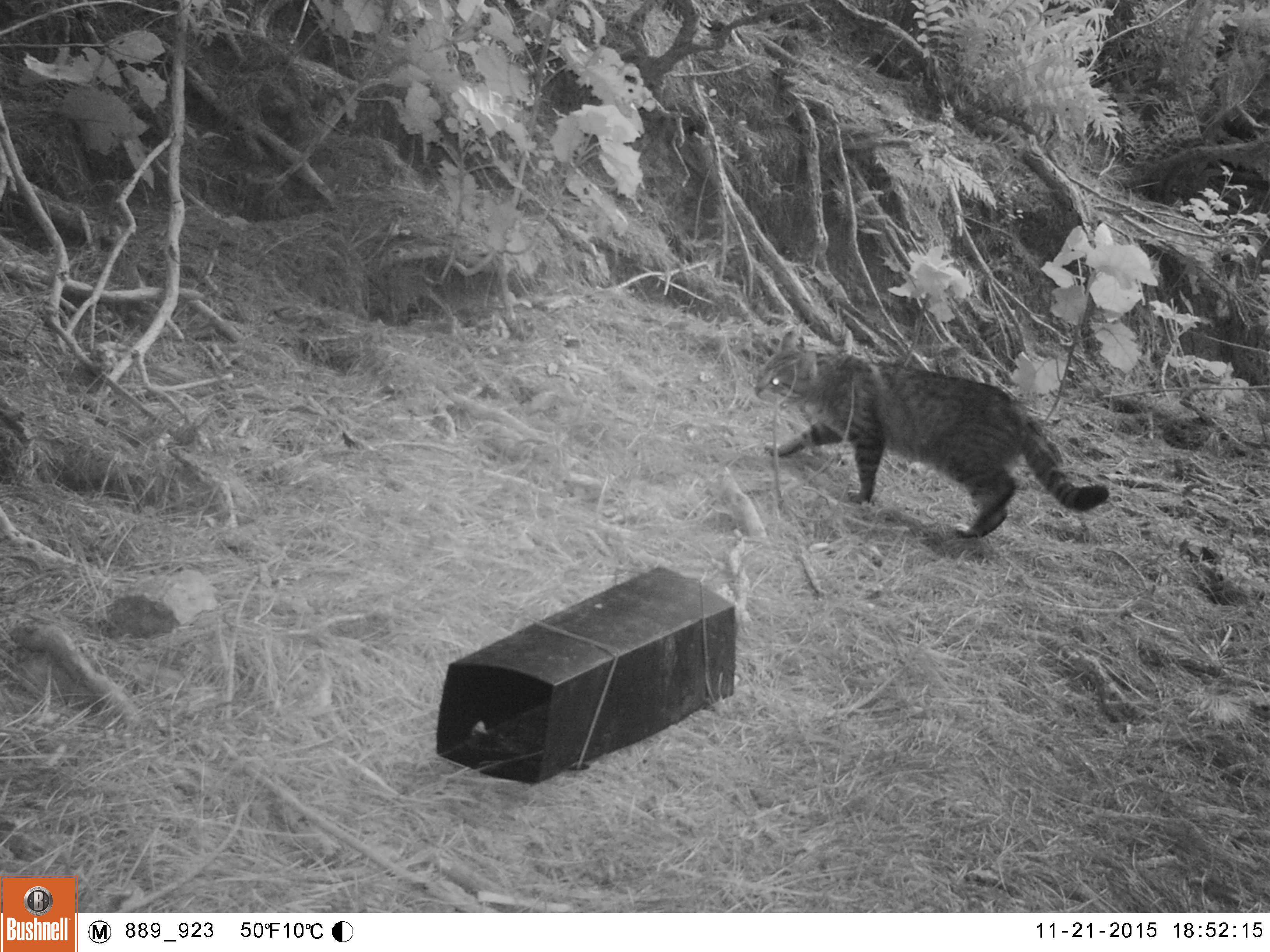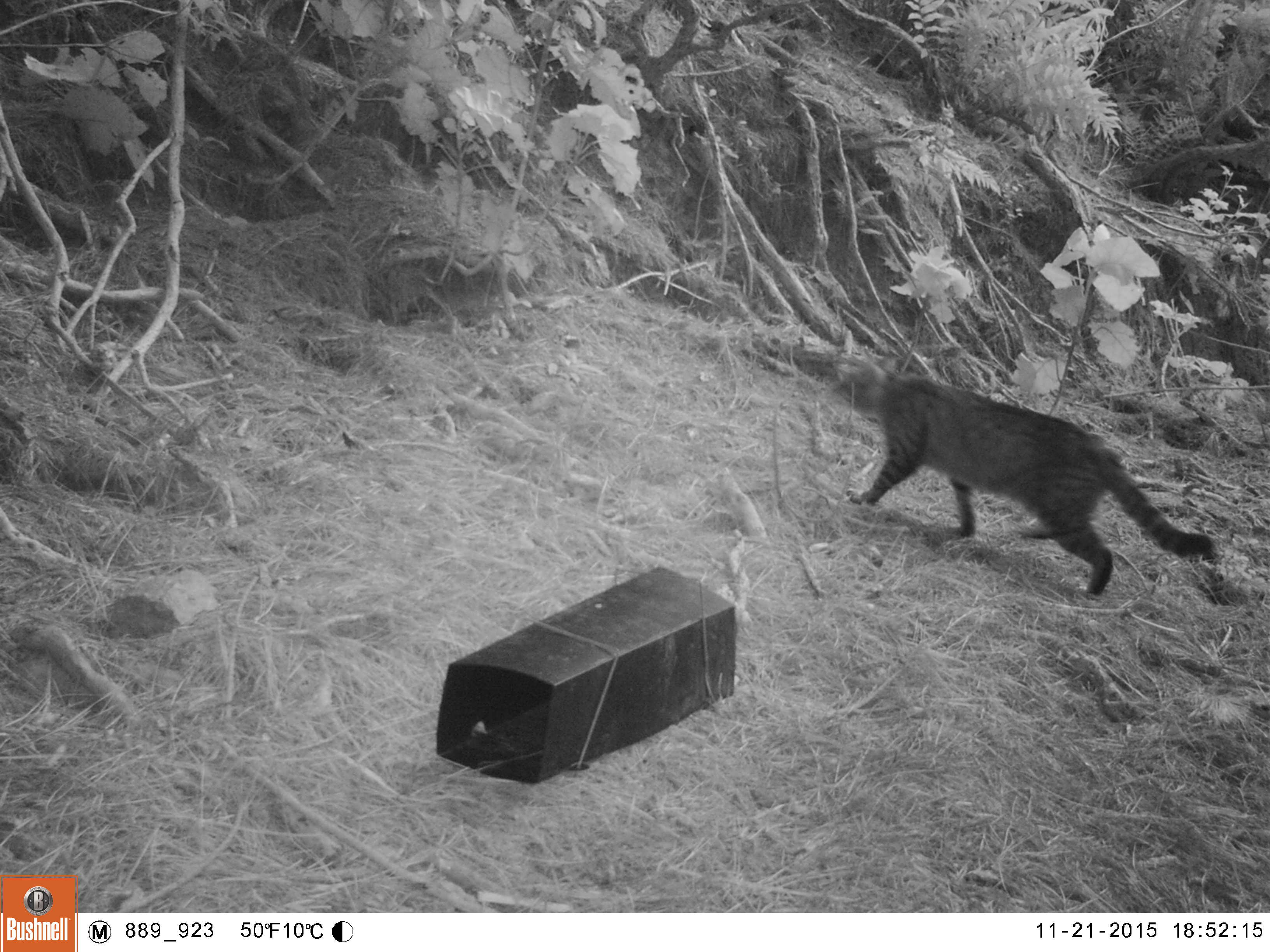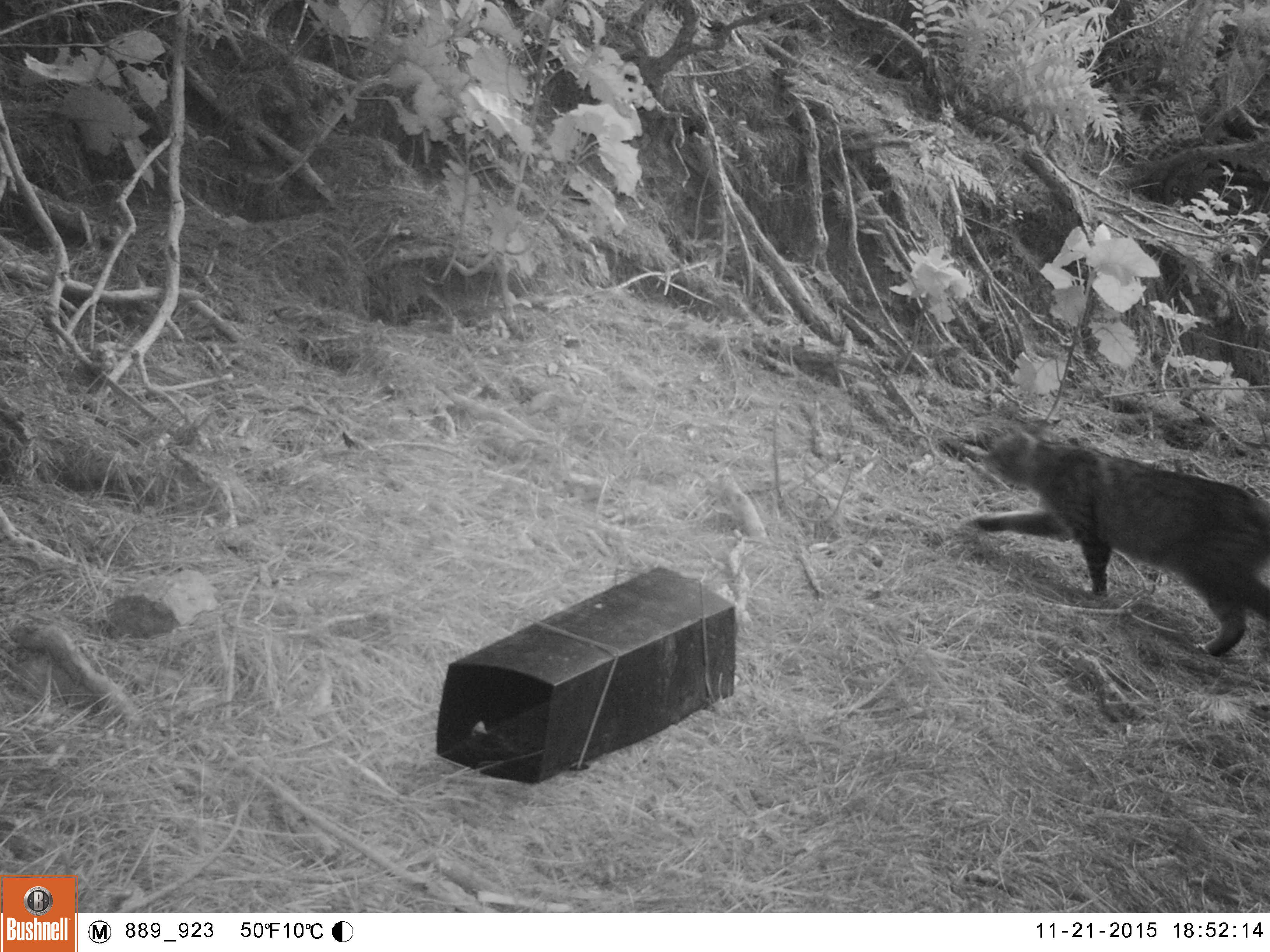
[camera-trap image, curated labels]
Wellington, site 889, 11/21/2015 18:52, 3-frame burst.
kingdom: Animalia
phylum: Chordata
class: Mammalia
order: Carnivora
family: Felidae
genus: Felis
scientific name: Felis catus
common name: cat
Cat (Felis catus).